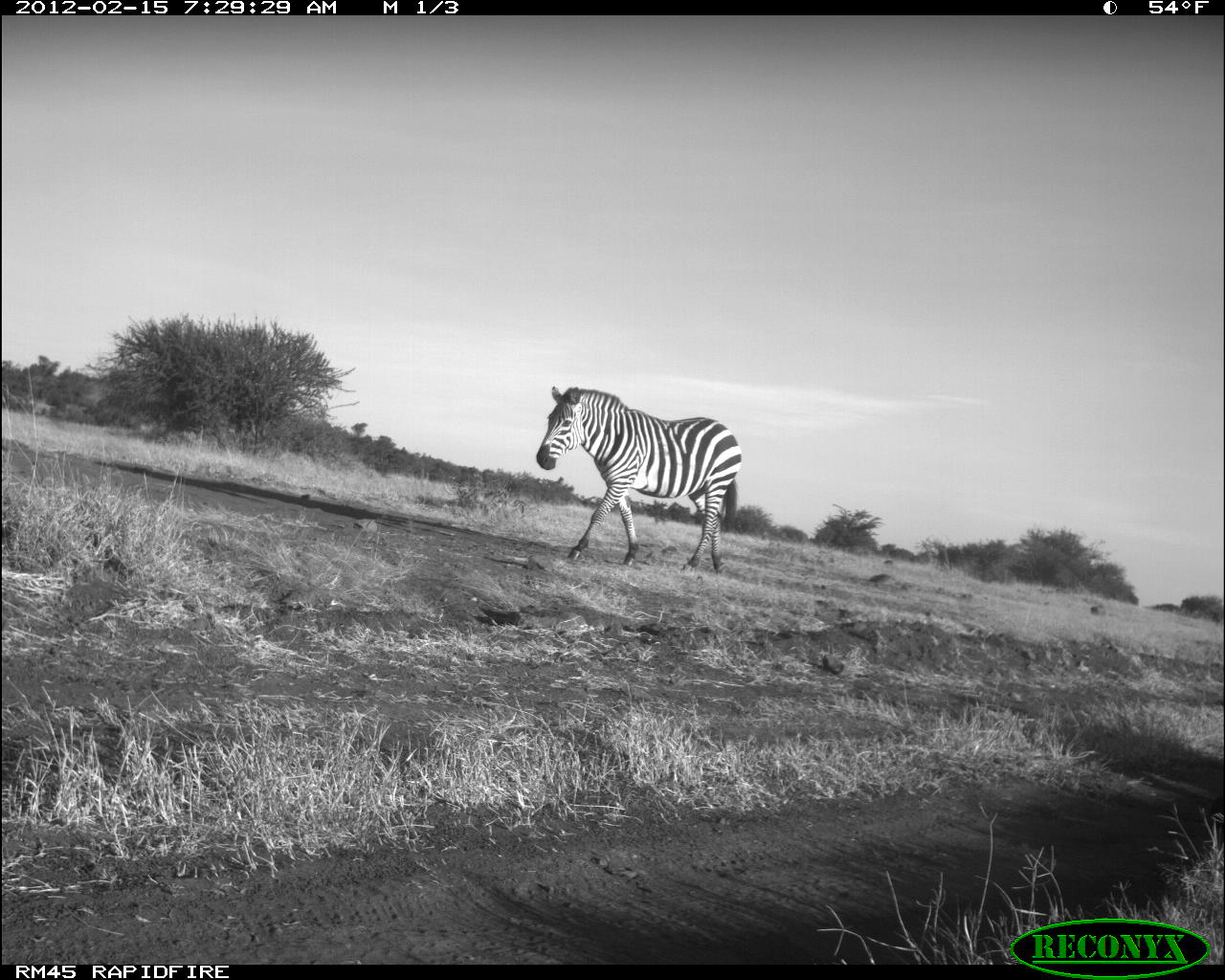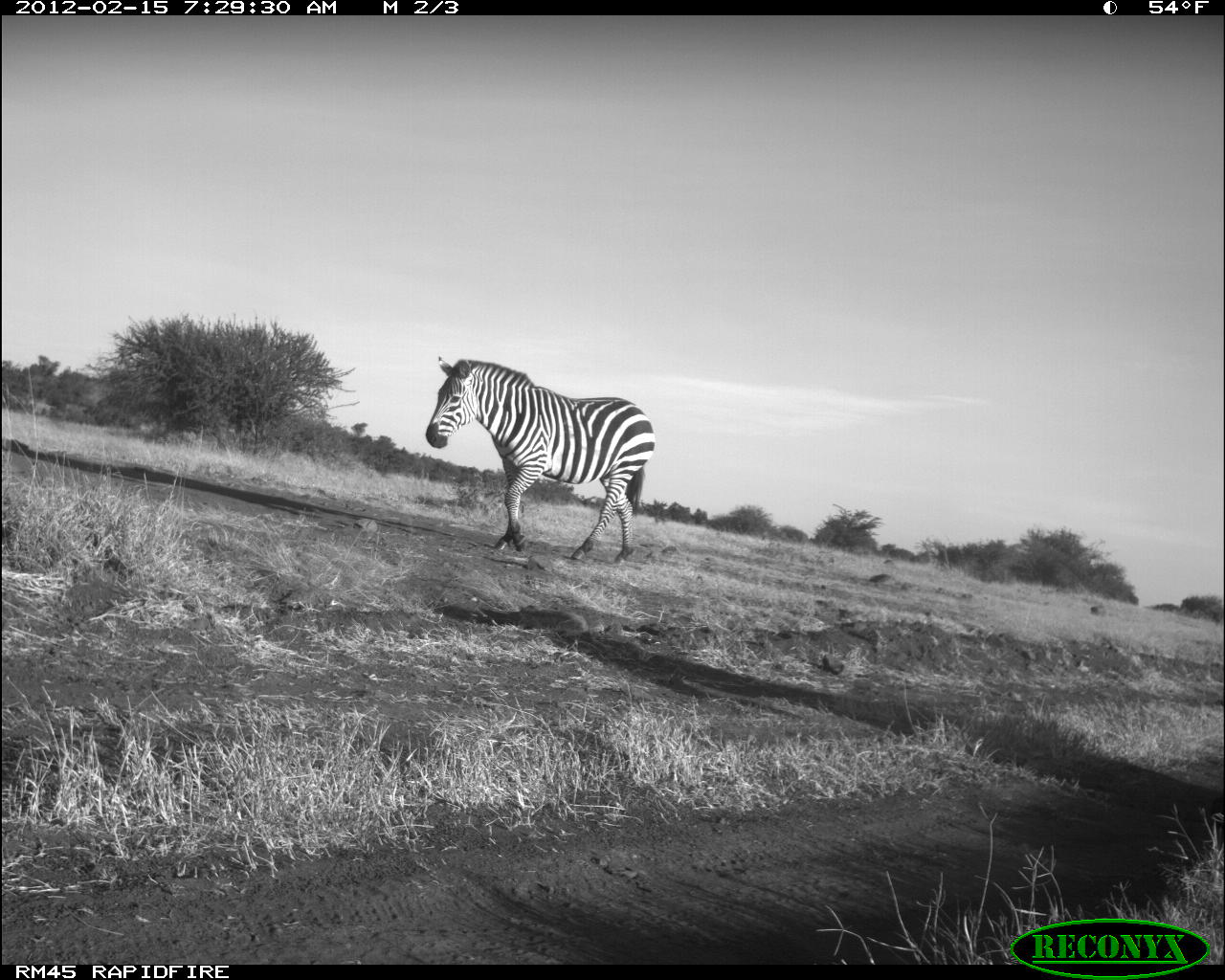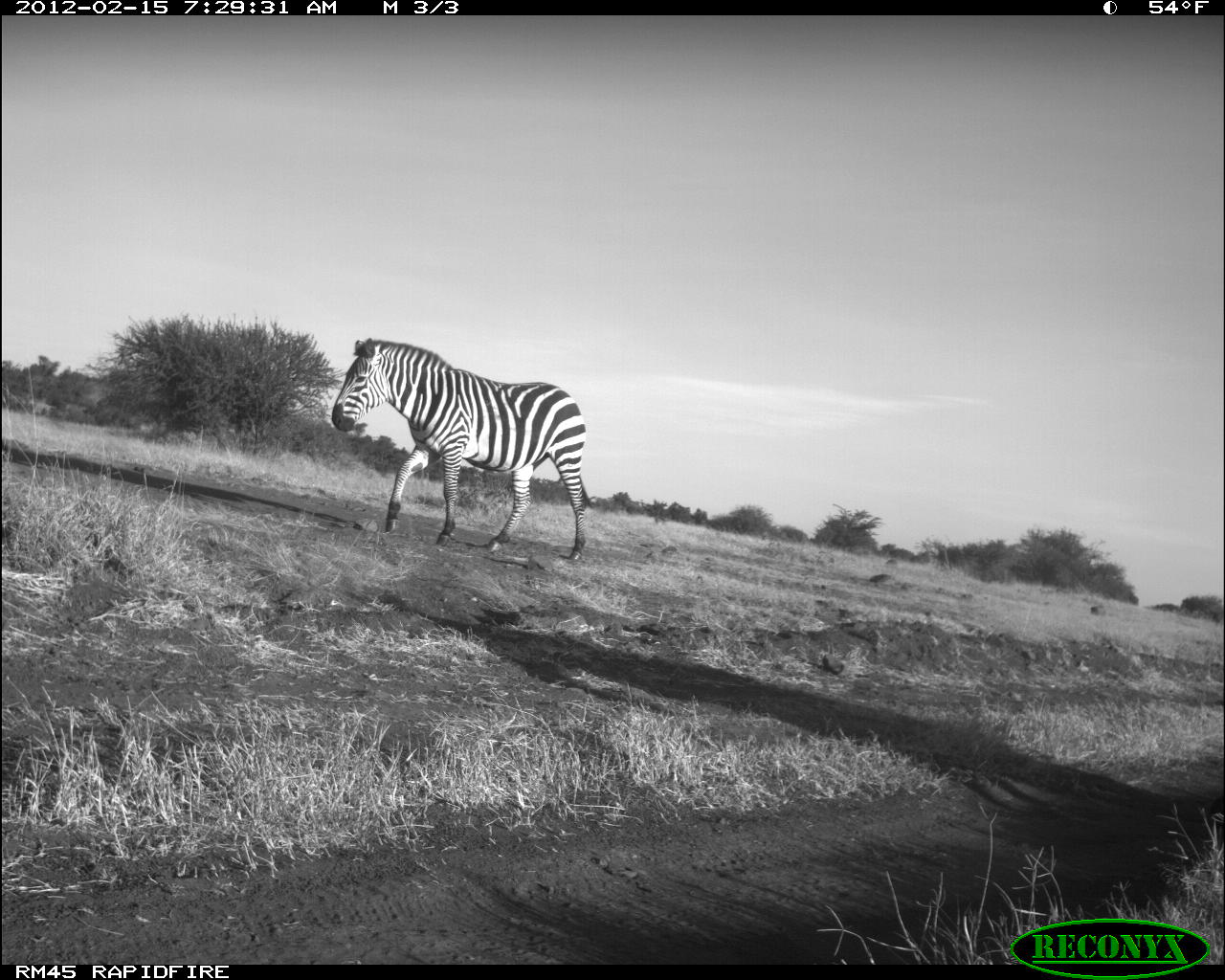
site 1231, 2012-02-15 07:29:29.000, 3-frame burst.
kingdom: Animalia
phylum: Chordata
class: Mammalia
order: Perissodactyla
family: Equidae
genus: Equus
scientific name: Equus quagga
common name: plains zebra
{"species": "Equus quagga (plains zebra)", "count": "1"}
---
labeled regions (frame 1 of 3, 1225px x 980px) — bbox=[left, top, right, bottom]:
equus quagga: bbox=[534, 383, 744, 573]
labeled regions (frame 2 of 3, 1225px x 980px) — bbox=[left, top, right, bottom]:
equus quagga: bbox=[419, 353, 654, 566]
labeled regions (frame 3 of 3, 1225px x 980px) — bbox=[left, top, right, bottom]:
equus quagga: bbox=[328, 334, 592, 560]